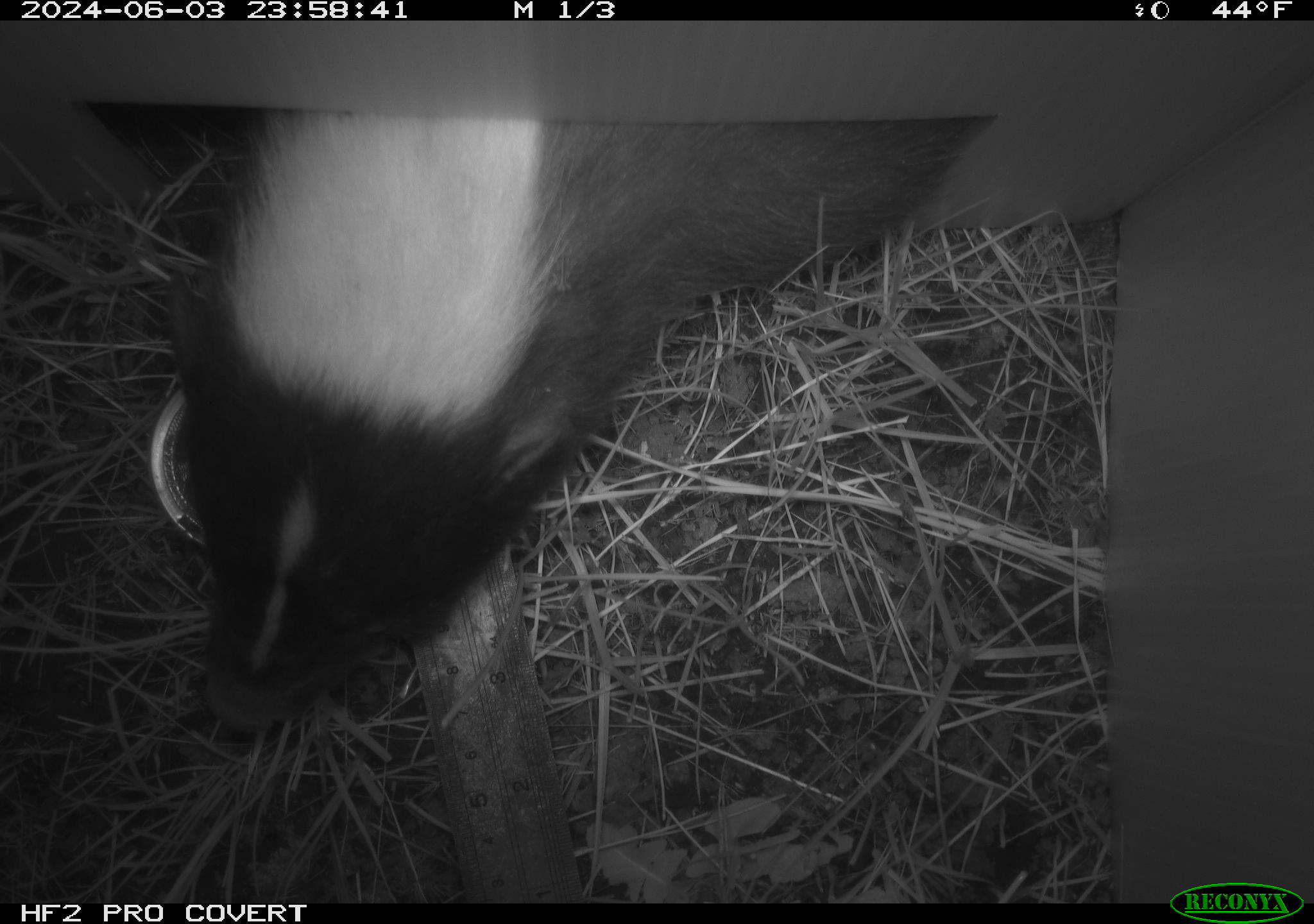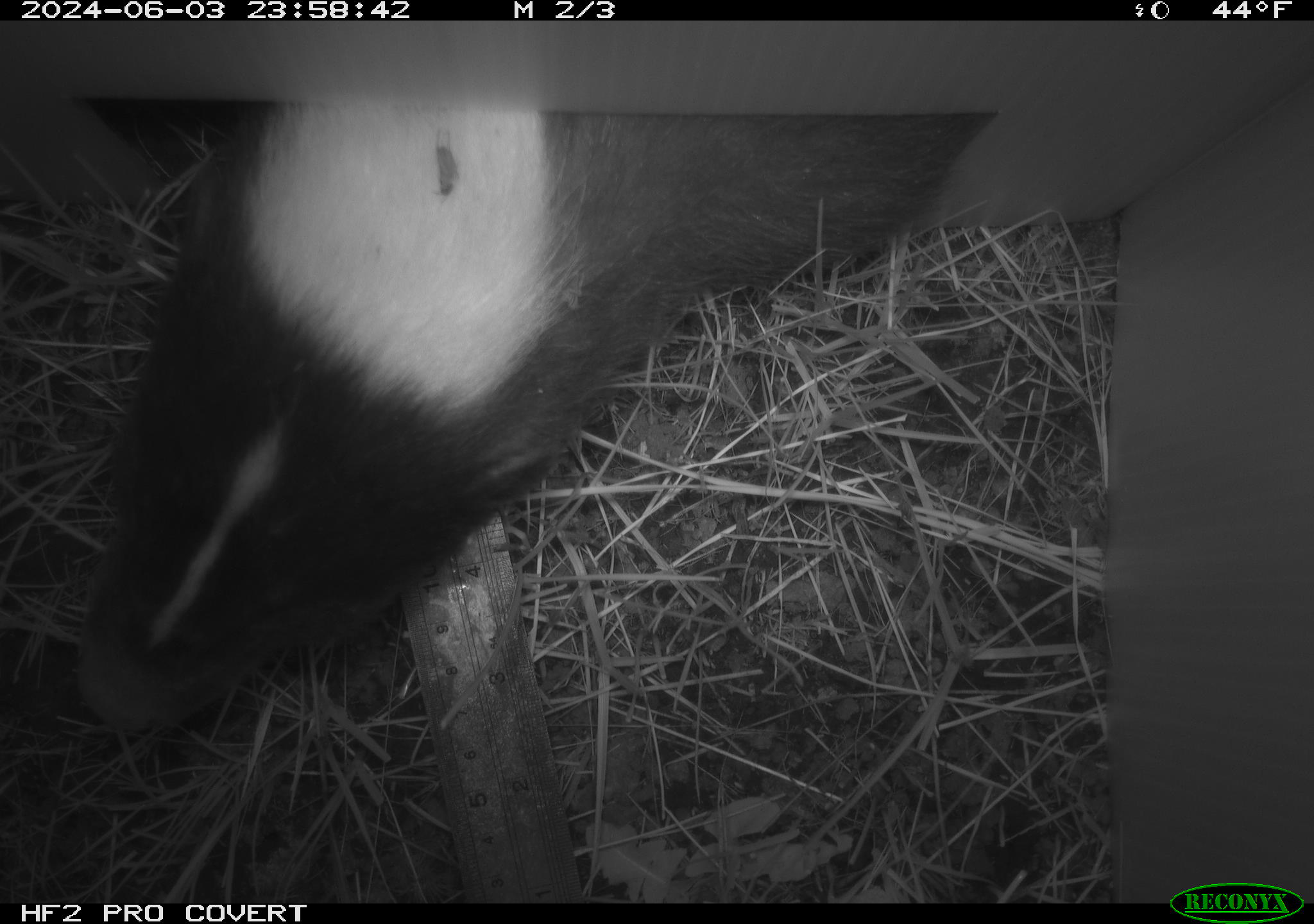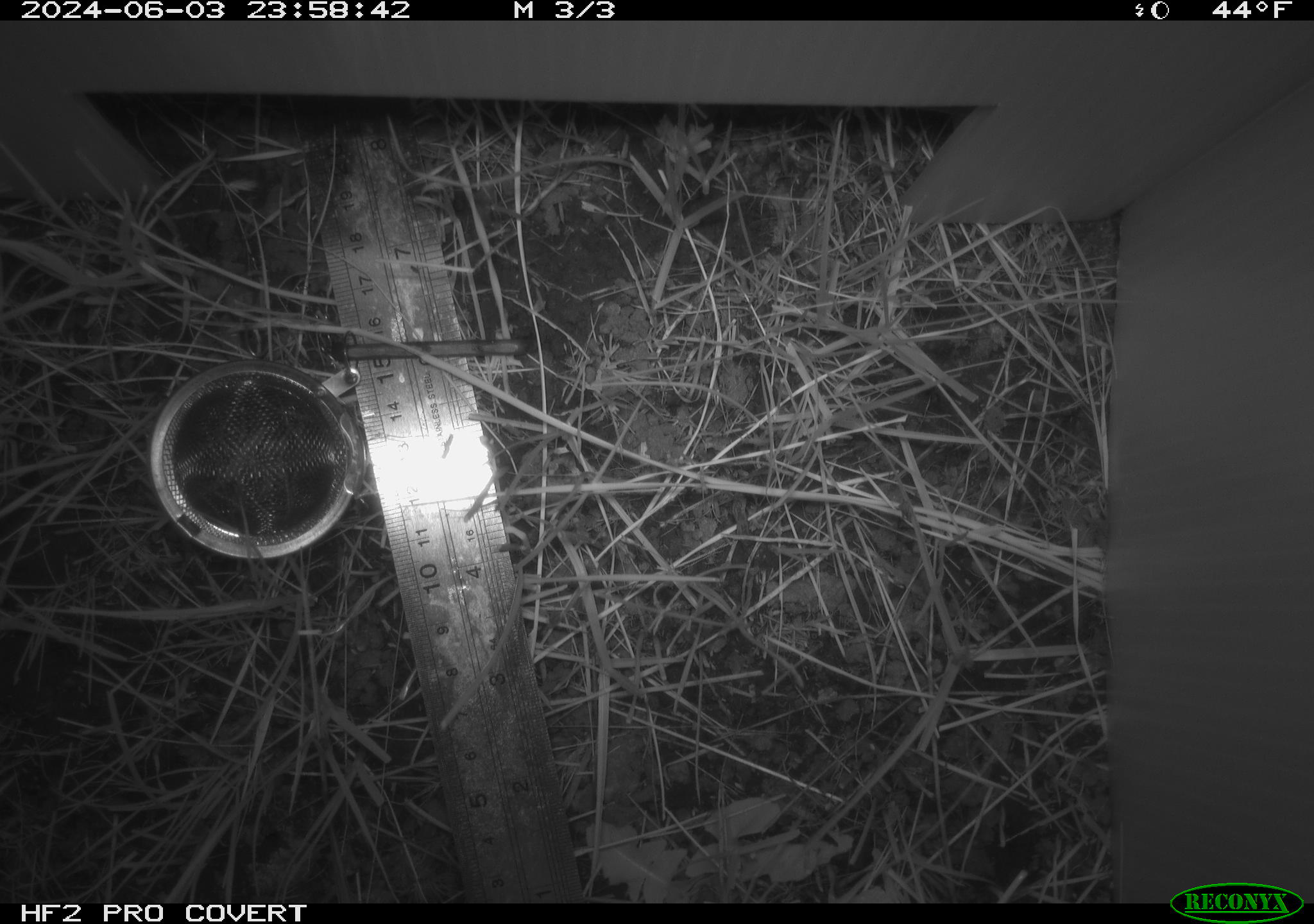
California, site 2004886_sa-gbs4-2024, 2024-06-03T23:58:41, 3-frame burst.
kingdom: Animalia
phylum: Chordata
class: Mammalia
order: Carnivora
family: Mephitidae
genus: Mephitis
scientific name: Mephitis mephitis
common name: striped skunk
Striped skunk (Mephitis mephitis).